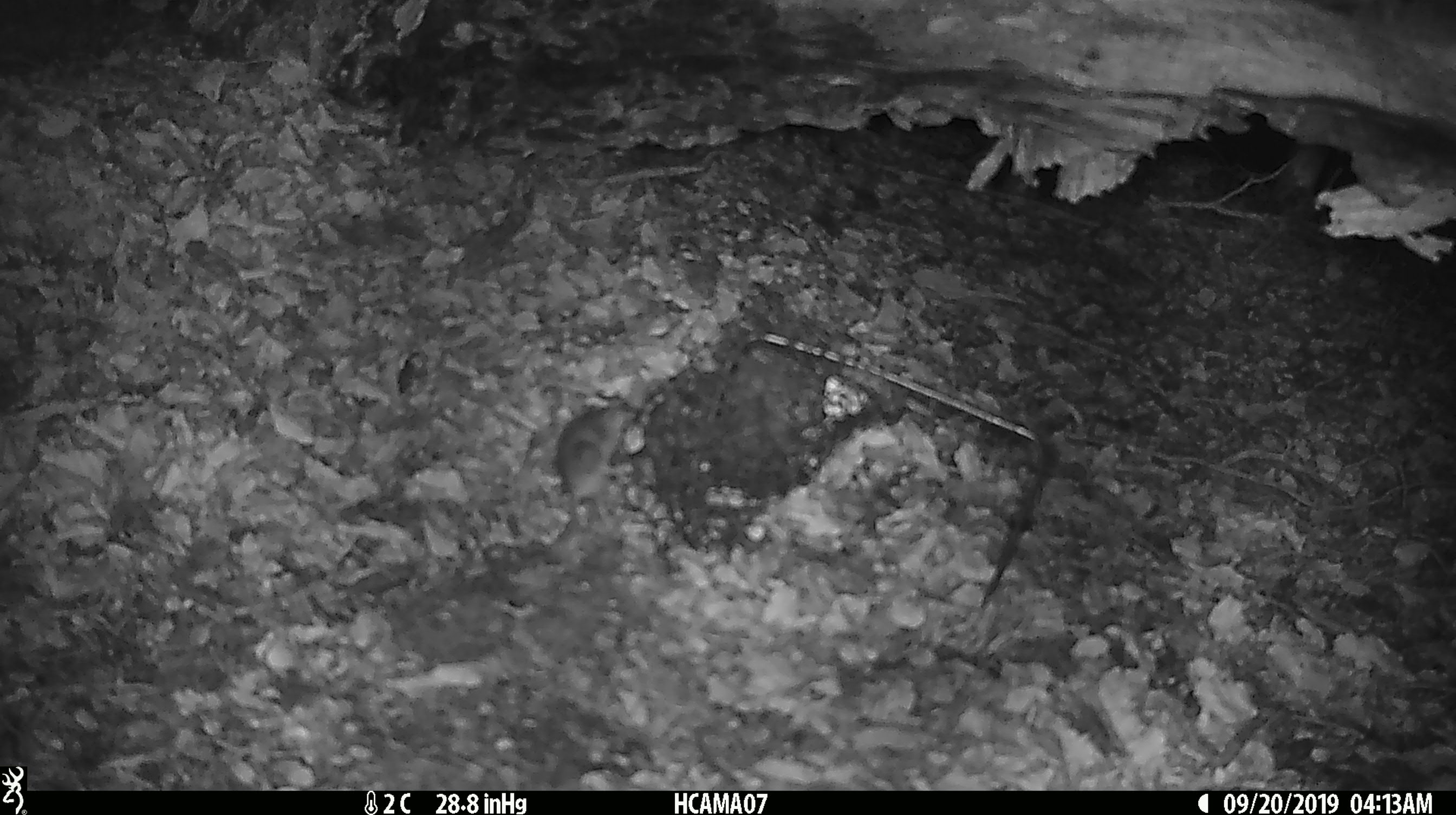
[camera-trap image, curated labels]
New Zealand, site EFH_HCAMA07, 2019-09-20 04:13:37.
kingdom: Animalia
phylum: Chordata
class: Mammalia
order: Rodentia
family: Muridae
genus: Mus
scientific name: Mus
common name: mouse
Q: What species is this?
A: Mouse (Mus).